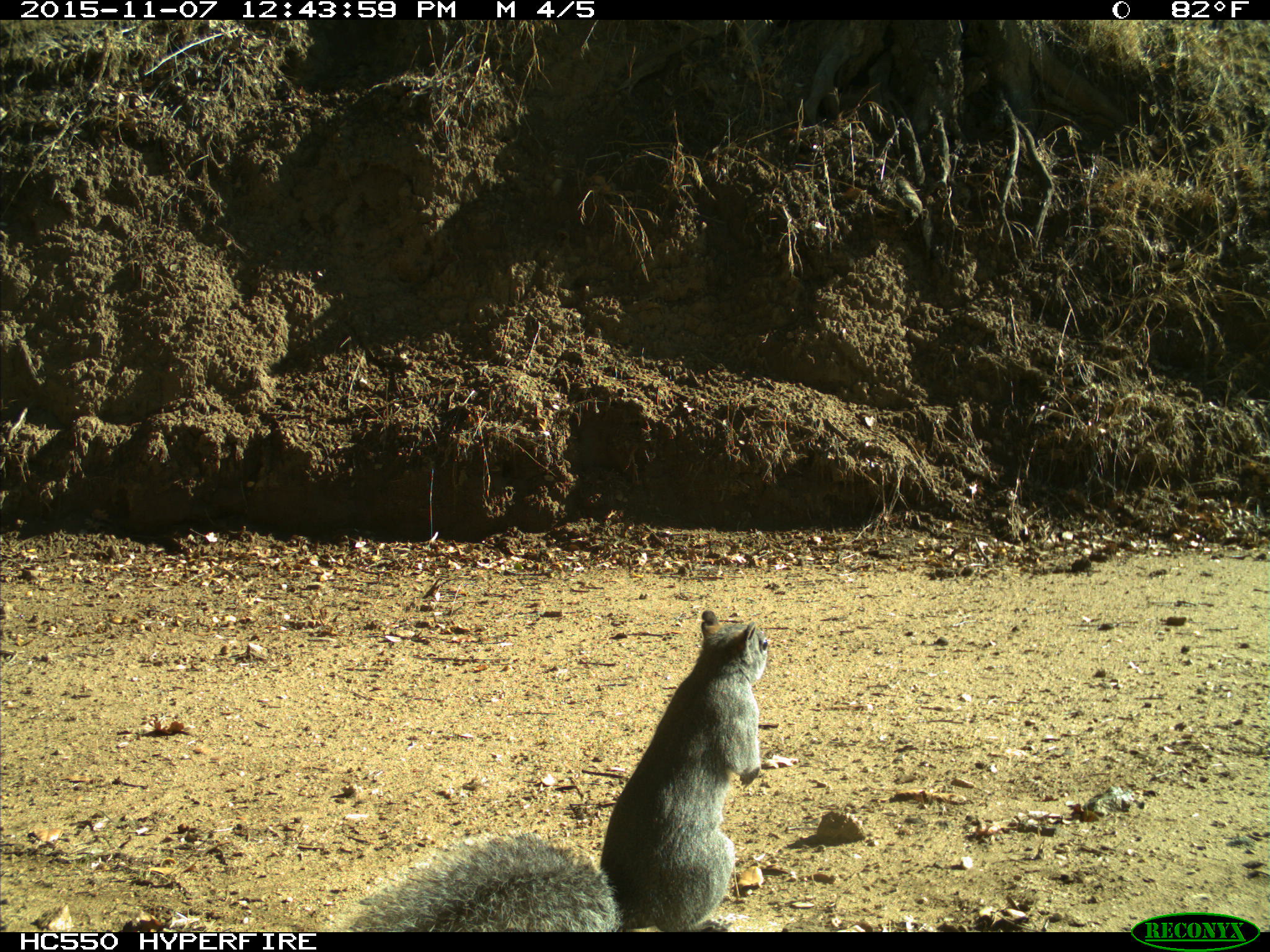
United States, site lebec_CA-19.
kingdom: Animalia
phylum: Chordata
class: Mammalia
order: Rodentia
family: Sciuridae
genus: Sciurus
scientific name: Sciurus carolinensis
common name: eastern gray squirrel